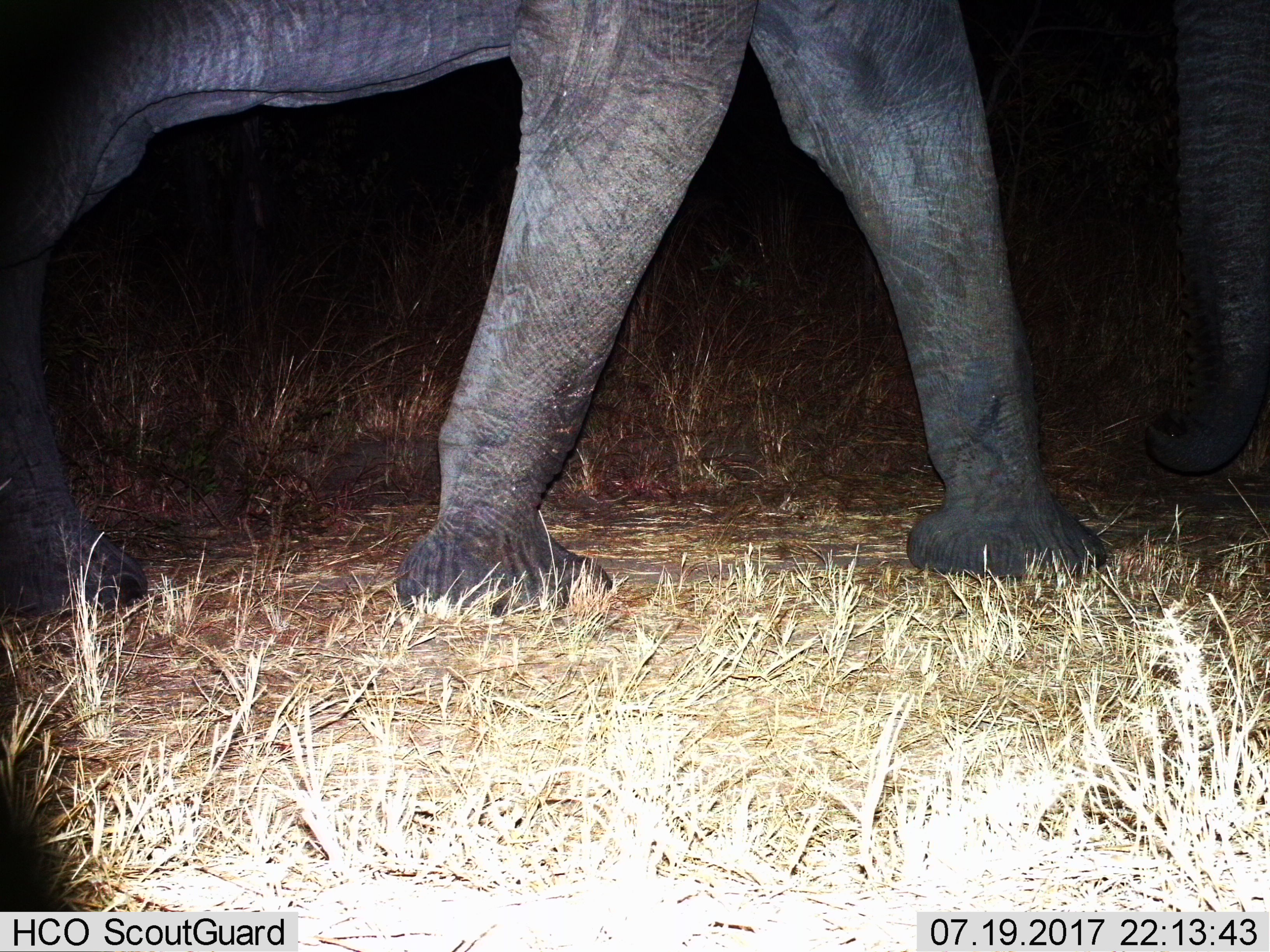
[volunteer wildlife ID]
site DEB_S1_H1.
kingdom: Animalia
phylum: Chordata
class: Mammalia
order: Proboscidea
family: Elephantidae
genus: Loxodonta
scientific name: Loxodonta africana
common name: african bush elephant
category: elephant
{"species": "elephant (african bush elephant) (Loxodonta africana)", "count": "1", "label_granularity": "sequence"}